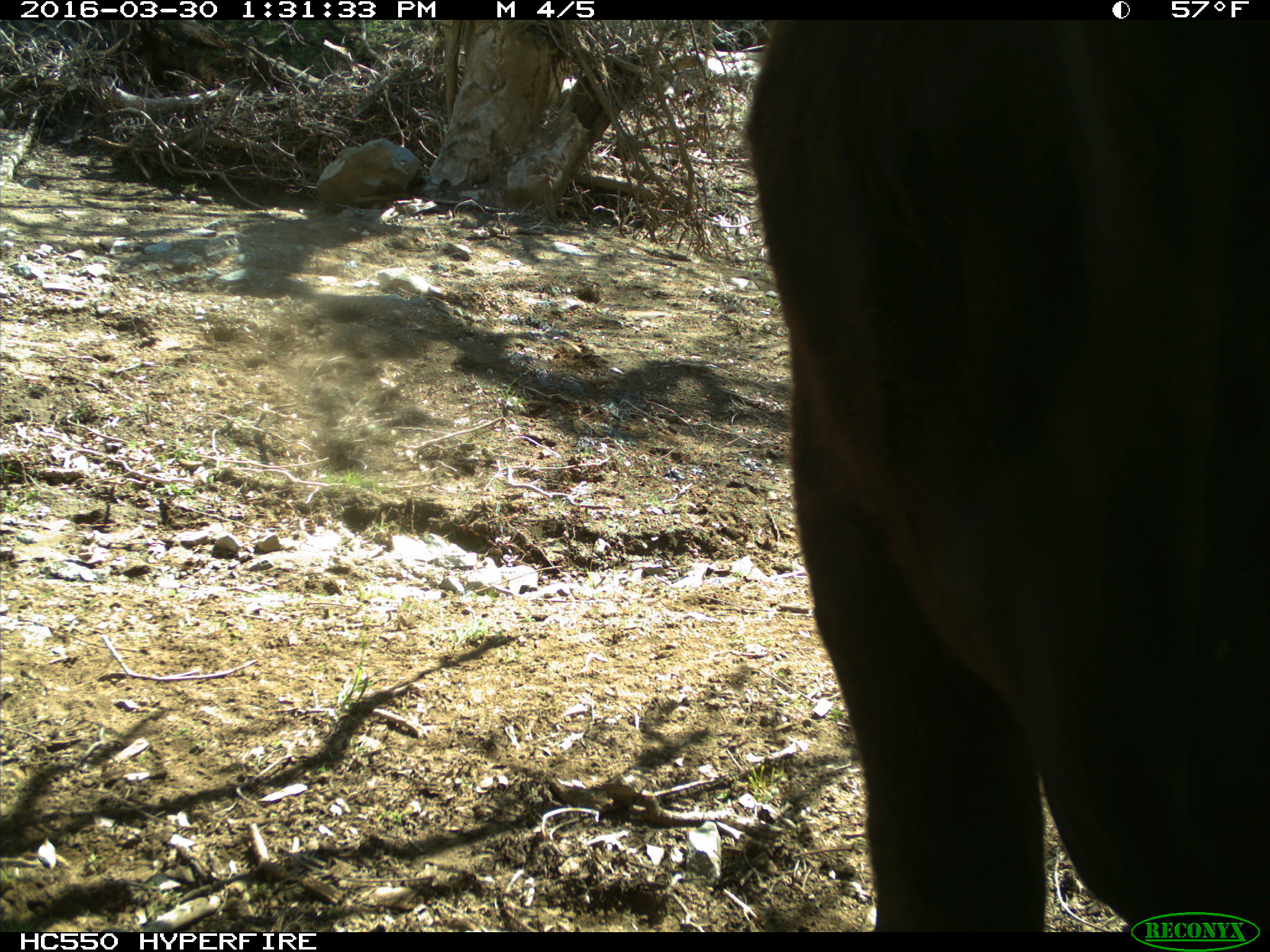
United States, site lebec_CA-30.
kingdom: Animalia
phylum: Chordata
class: Mammalia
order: Artiodactyla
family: Bovidae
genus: Bos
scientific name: Bos taurus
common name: domestic cow